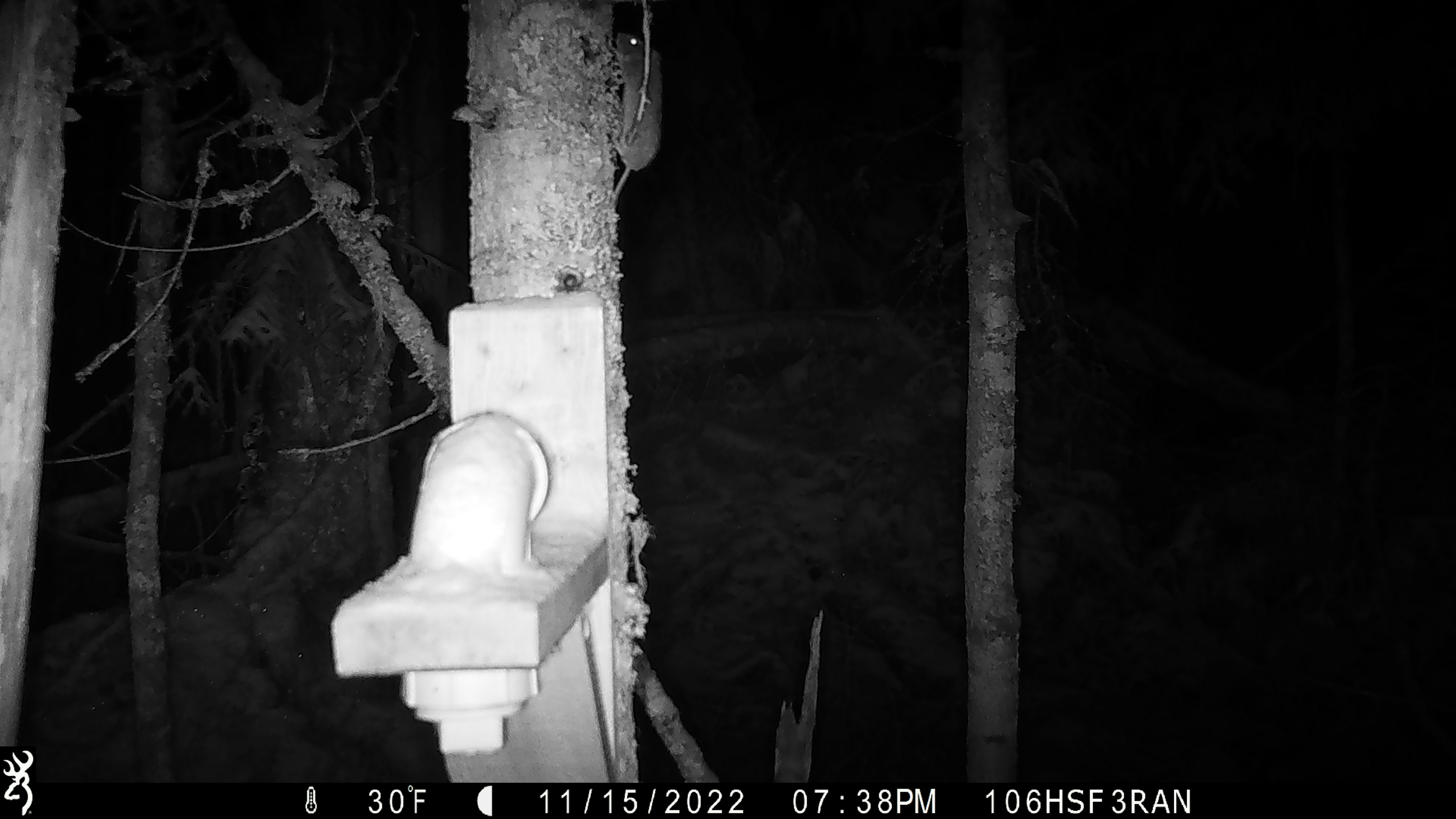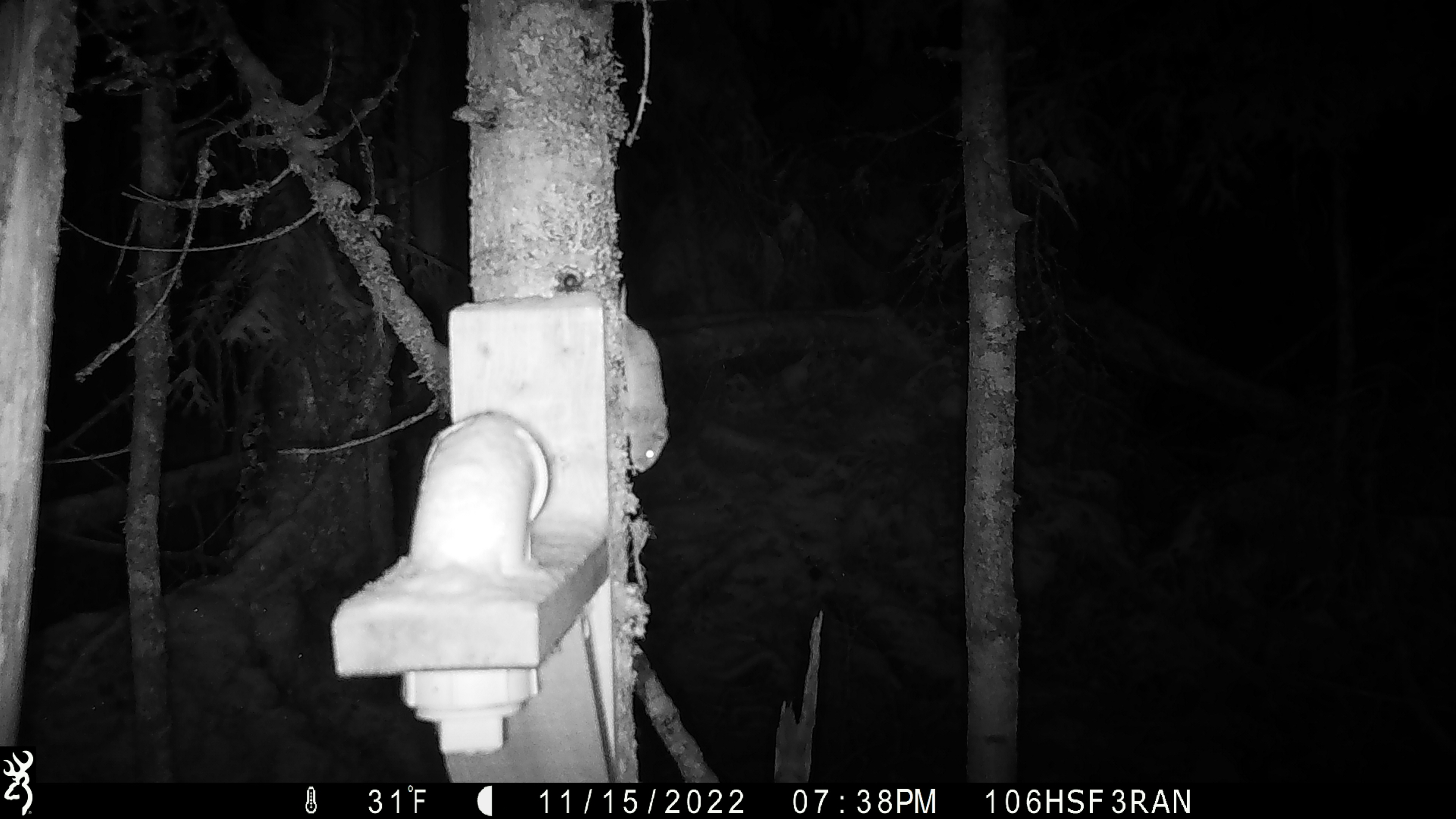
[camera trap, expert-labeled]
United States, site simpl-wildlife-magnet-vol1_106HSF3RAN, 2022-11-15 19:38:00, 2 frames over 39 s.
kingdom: Animalia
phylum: Chordata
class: Mammalia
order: Rodentia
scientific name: Rodentia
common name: mouse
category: mouse sp.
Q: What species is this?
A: Mouse sp. (mouse) (Rodentia).